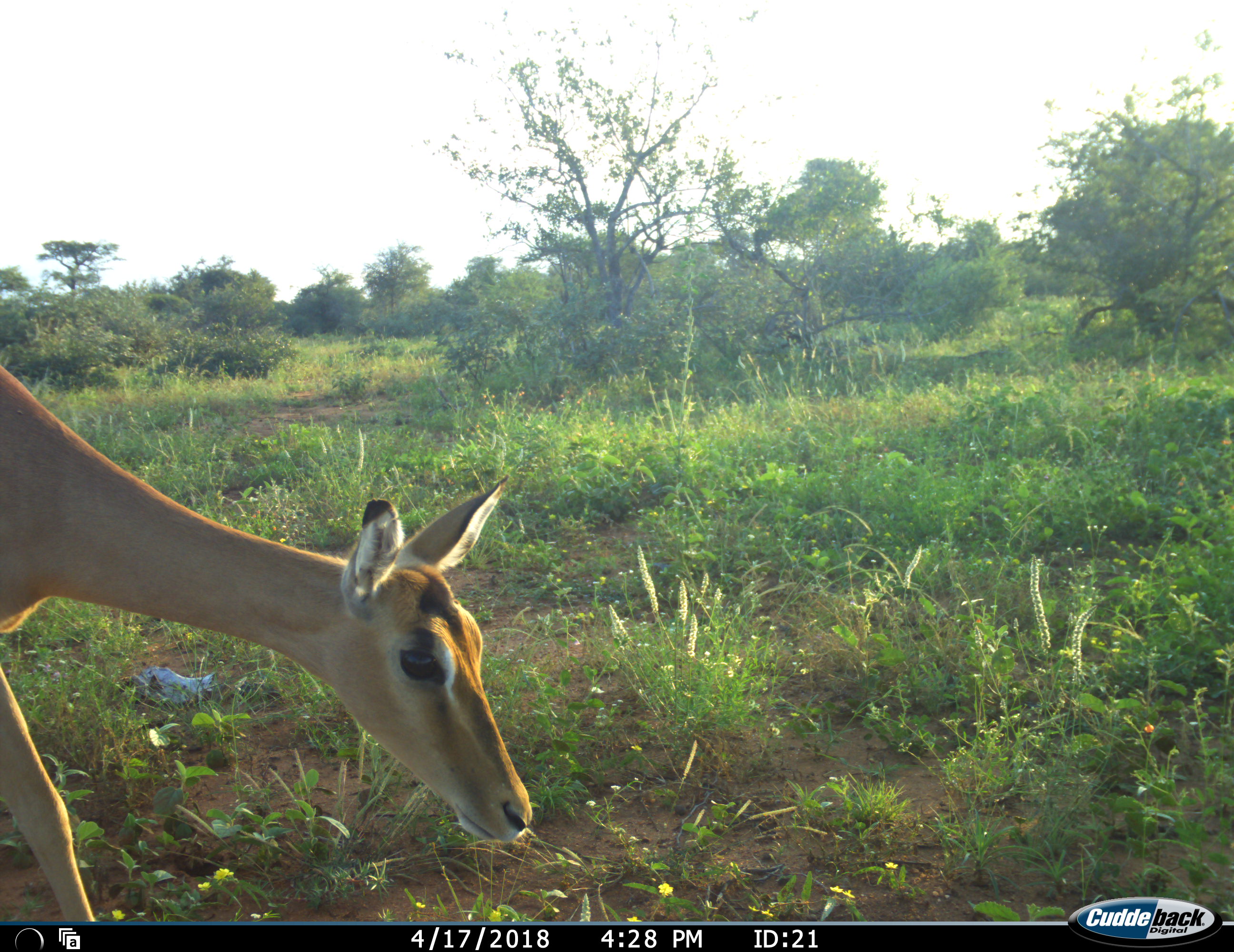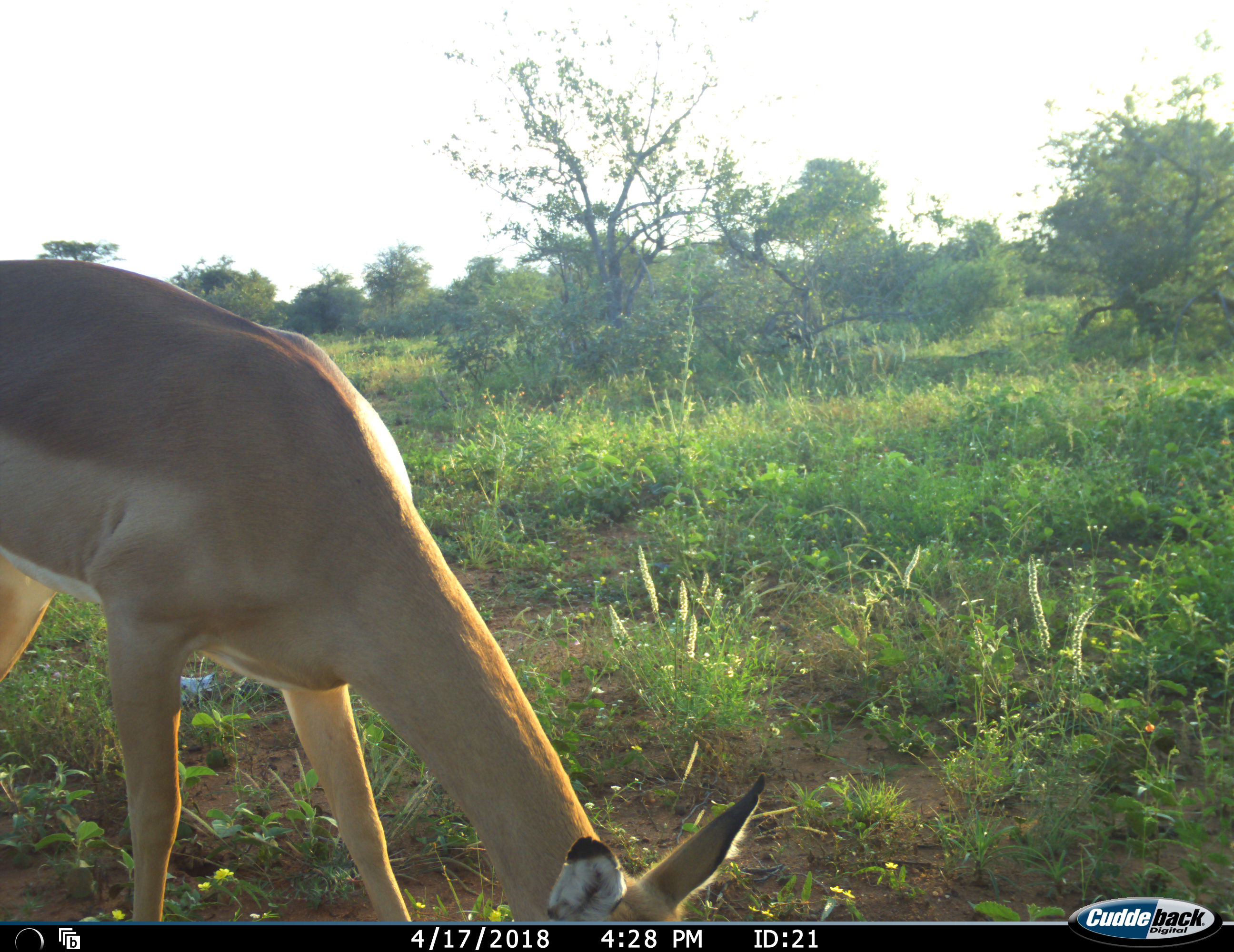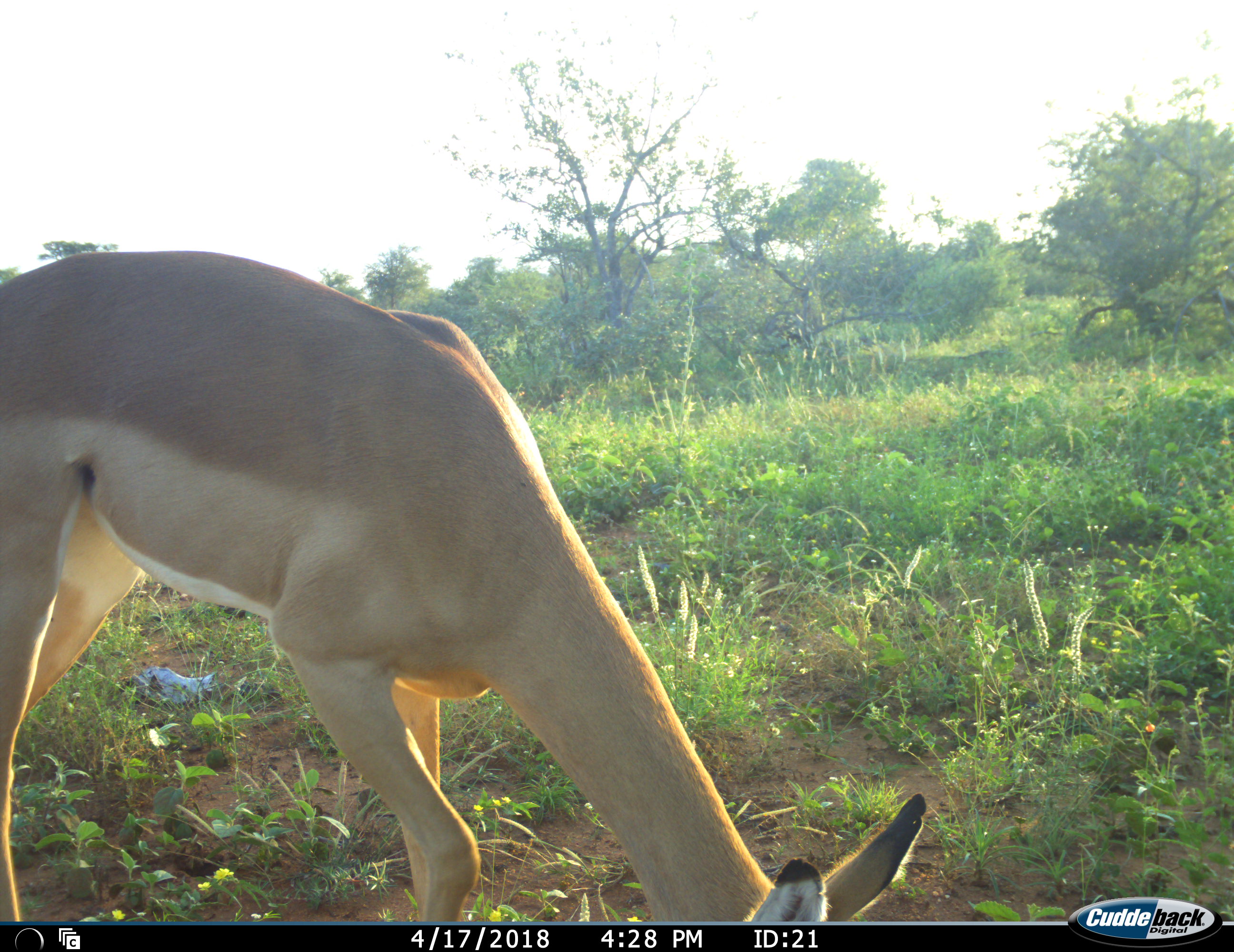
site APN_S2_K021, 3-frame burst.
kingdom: Animalia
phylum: Chordata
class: Mammalia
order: Artiodactyla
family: Bovidae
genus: Aepyceros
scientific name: Aepyceros melampus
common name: impala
Impala (Aepyceros melampus), count 1. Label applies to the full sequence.